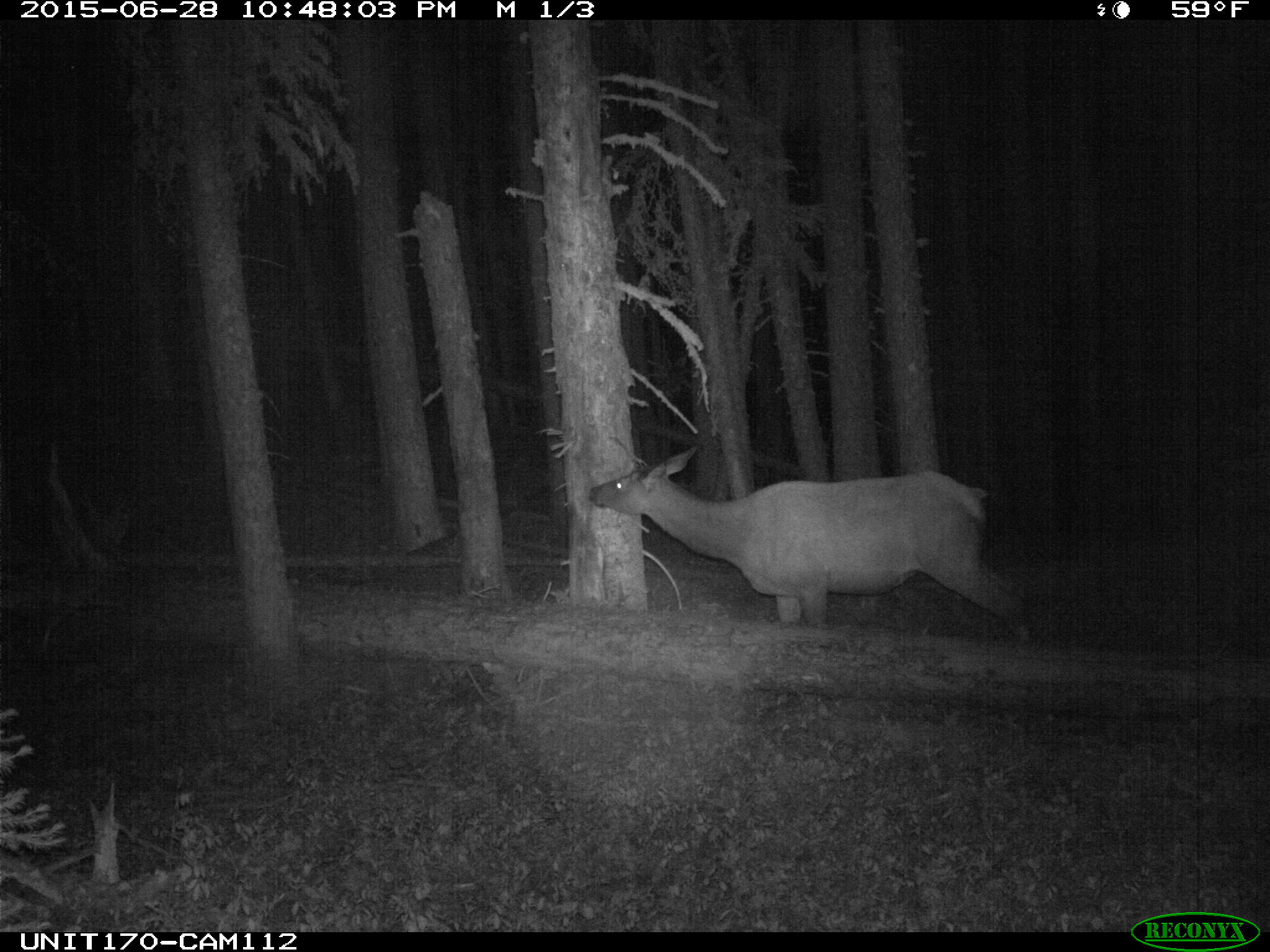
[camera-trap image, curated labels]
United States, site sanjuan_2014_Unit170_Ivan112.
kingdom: Animalia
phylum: Chordata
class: Mammalia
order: Artiodactyla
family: Cervidae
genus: Cervus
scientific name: Cervus elaphus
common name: red deer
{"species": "Cervus elaphus (red deer)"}